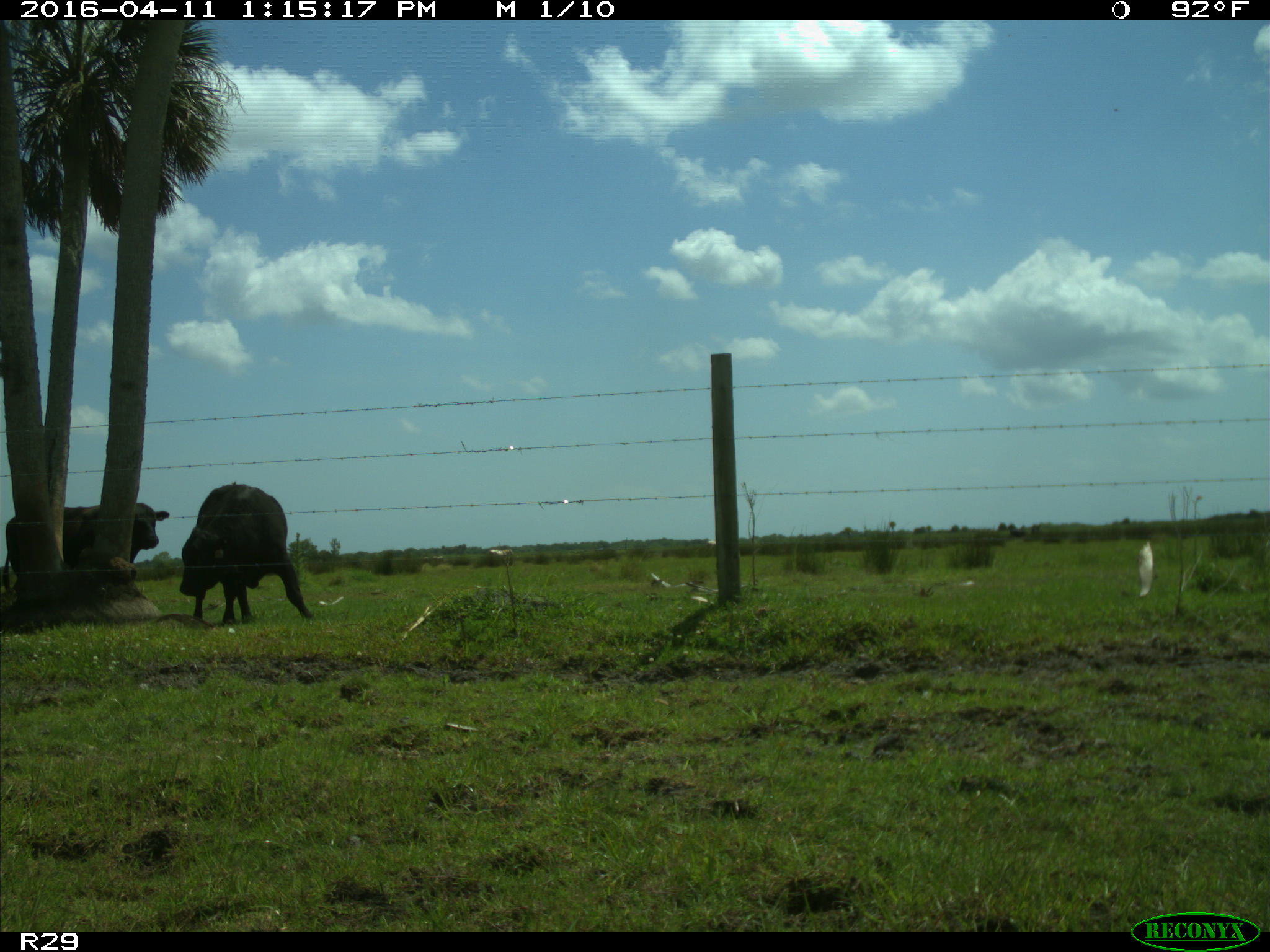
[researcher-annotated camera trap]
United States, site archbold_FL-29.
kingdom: Animalia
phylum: Chordata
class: Mammalia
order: Artiodactyla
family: Bovidae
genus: Bos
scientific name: Bos taurus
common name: domestic cow